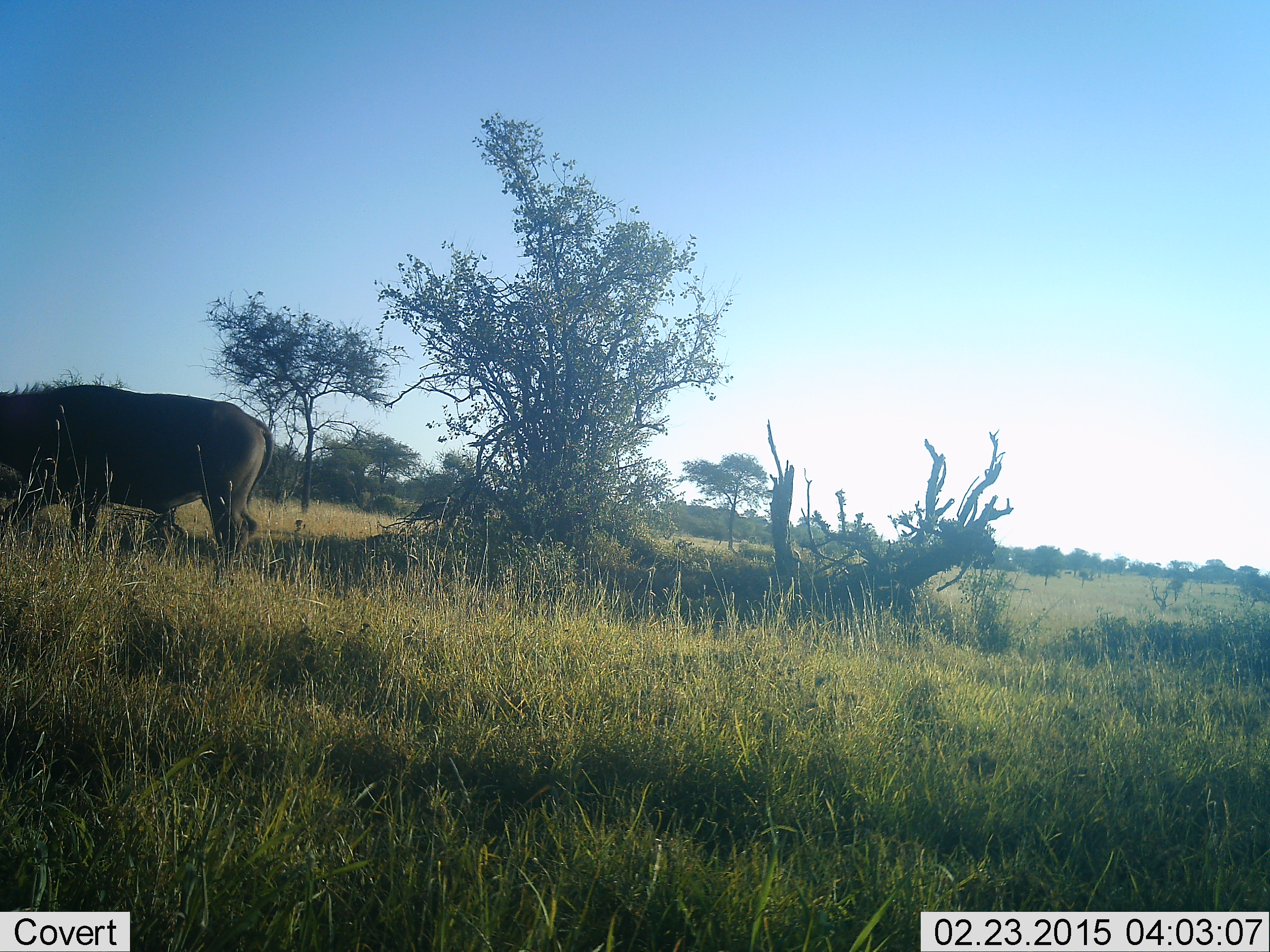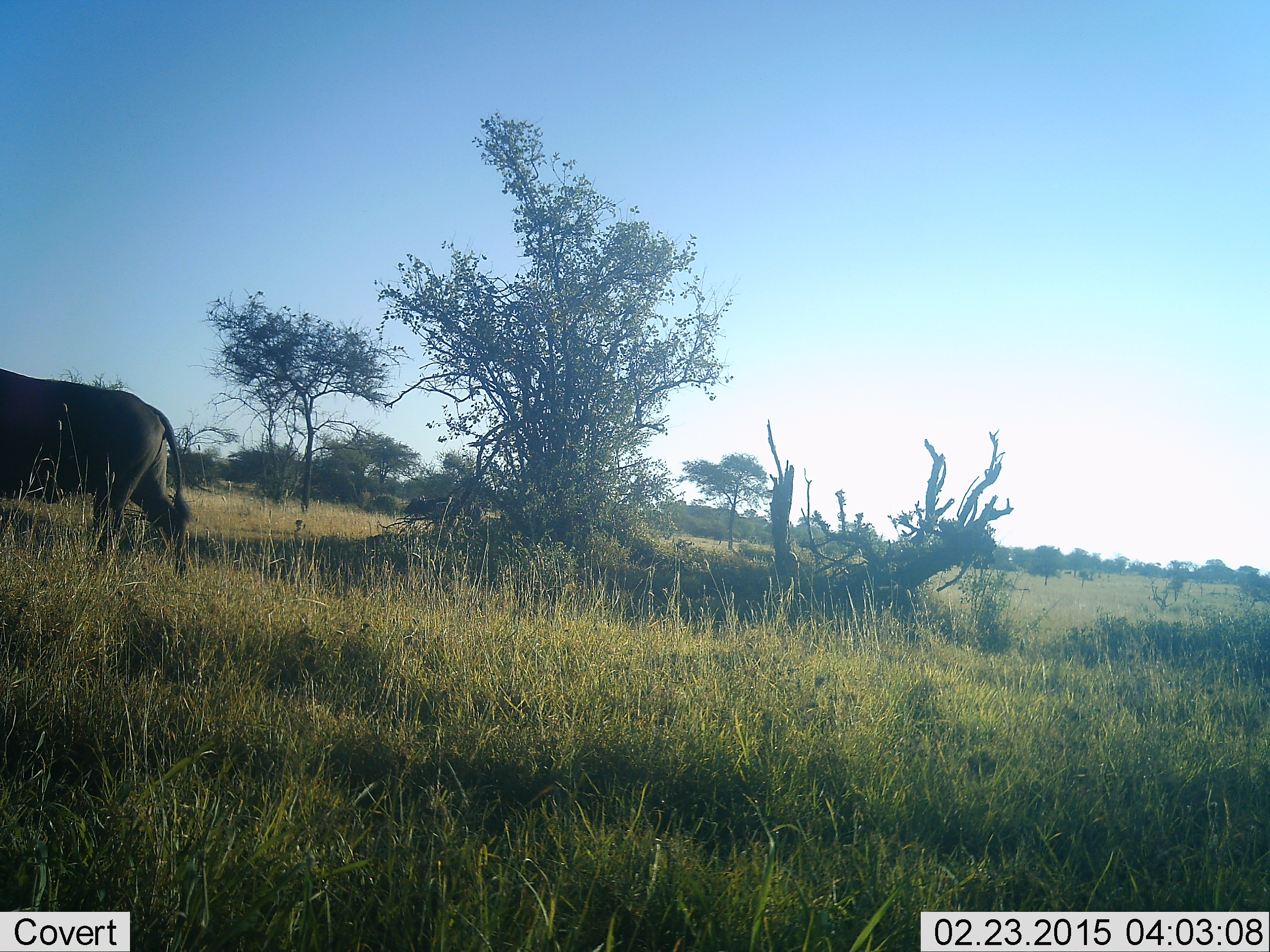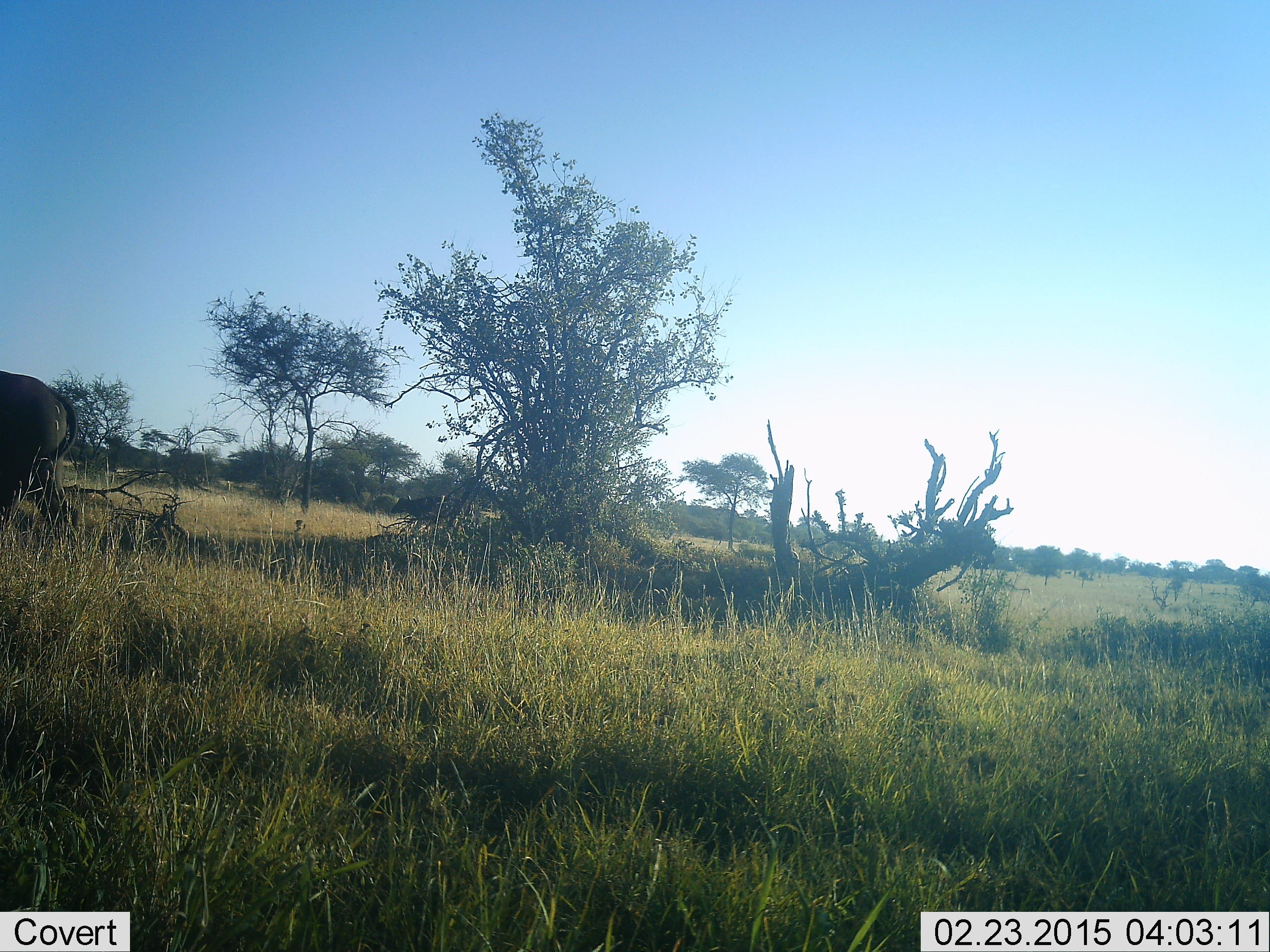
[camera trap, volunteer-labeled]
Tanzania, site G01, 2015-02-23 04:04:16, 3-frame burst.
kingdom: Animalia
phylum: Chordata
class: Mammalia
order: Artiodactyla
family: Bovidae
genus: Syncerus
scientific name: Syncerus caffer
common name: cape buffalo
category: buffalo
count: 2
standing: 0%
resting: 0%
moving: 100%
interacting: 0%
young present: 0%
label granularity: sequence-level